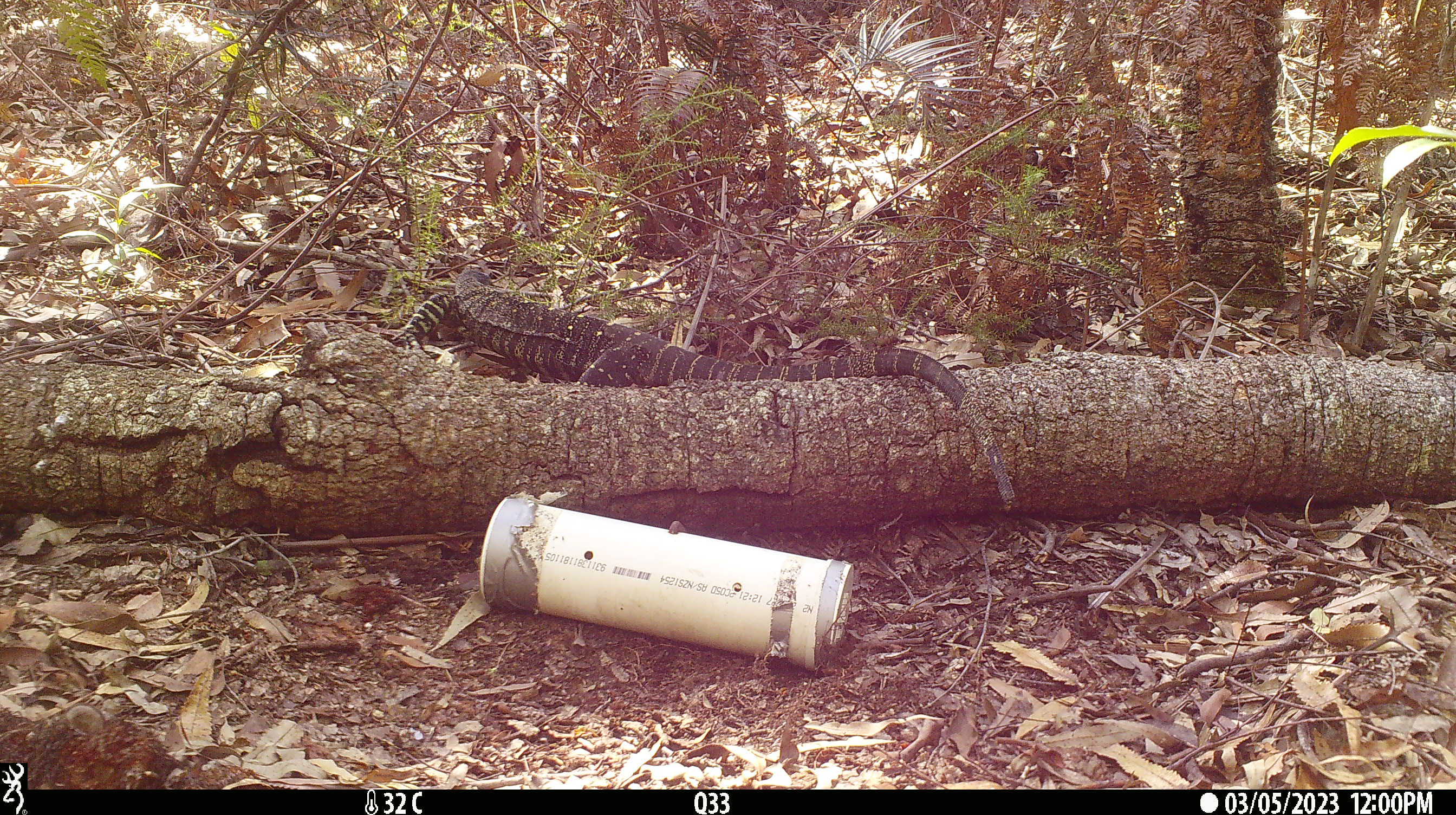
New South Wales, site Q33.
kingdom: Animalia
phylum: Chordata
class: Reptilia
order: Squamata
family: Varanidae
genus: Varanus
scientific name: Varanus varius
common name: lace monitor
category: goanna